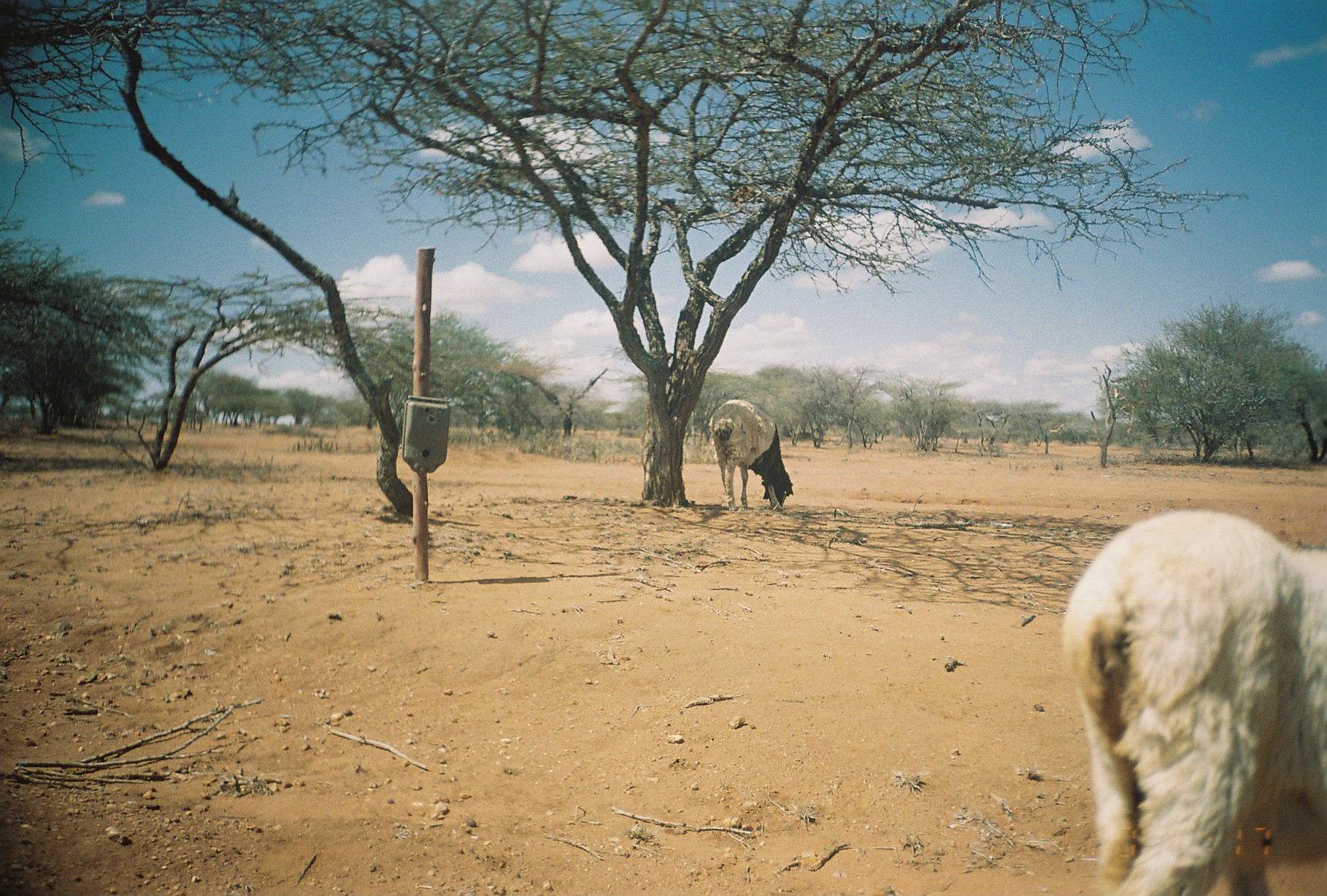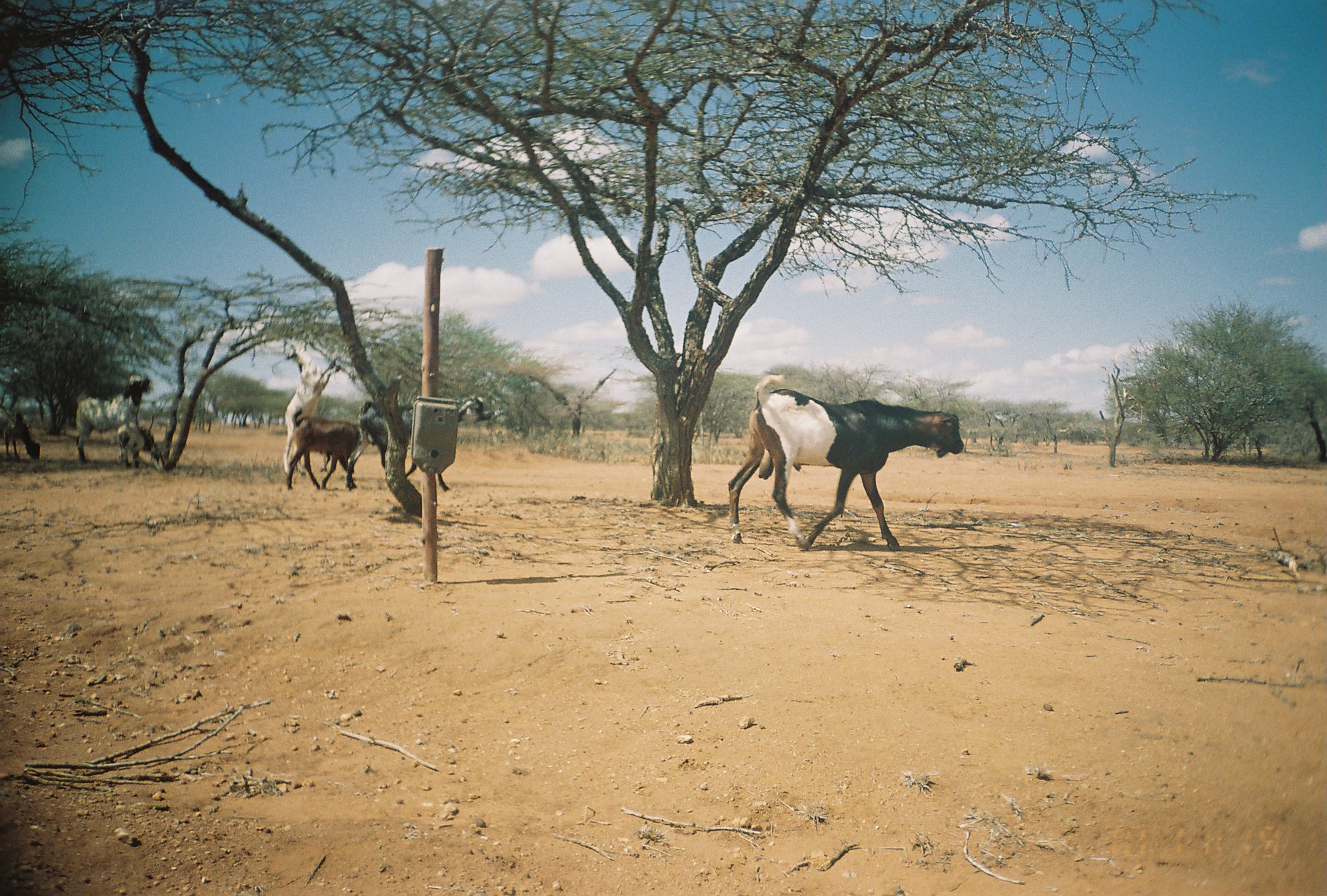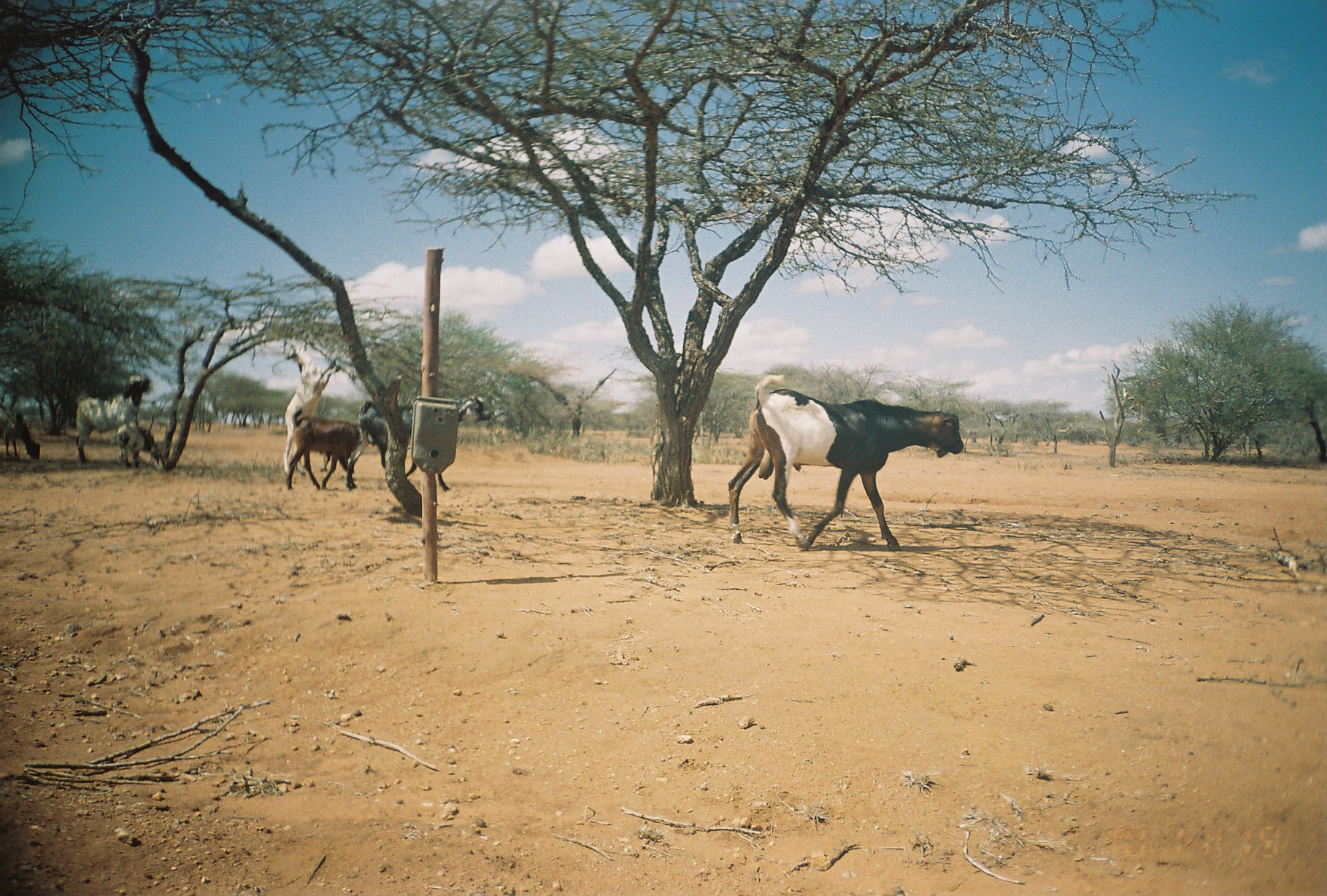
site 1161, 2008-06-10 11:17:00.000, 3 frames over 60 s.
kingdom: Animalia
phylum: Chordata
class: Mammalia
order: Artiodactyla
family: Bovidae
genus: Ovis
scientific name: Ovis aries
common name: domestic sheep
Ovis aries (domestic sheep), count 2.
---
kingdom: Animalia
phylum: Chordata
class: Mammalia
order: Artiodactyla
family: Bovidae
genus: Capra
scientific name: Capra aegagrus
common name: wild goat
Capra aegagrus (wild goat), count 7.